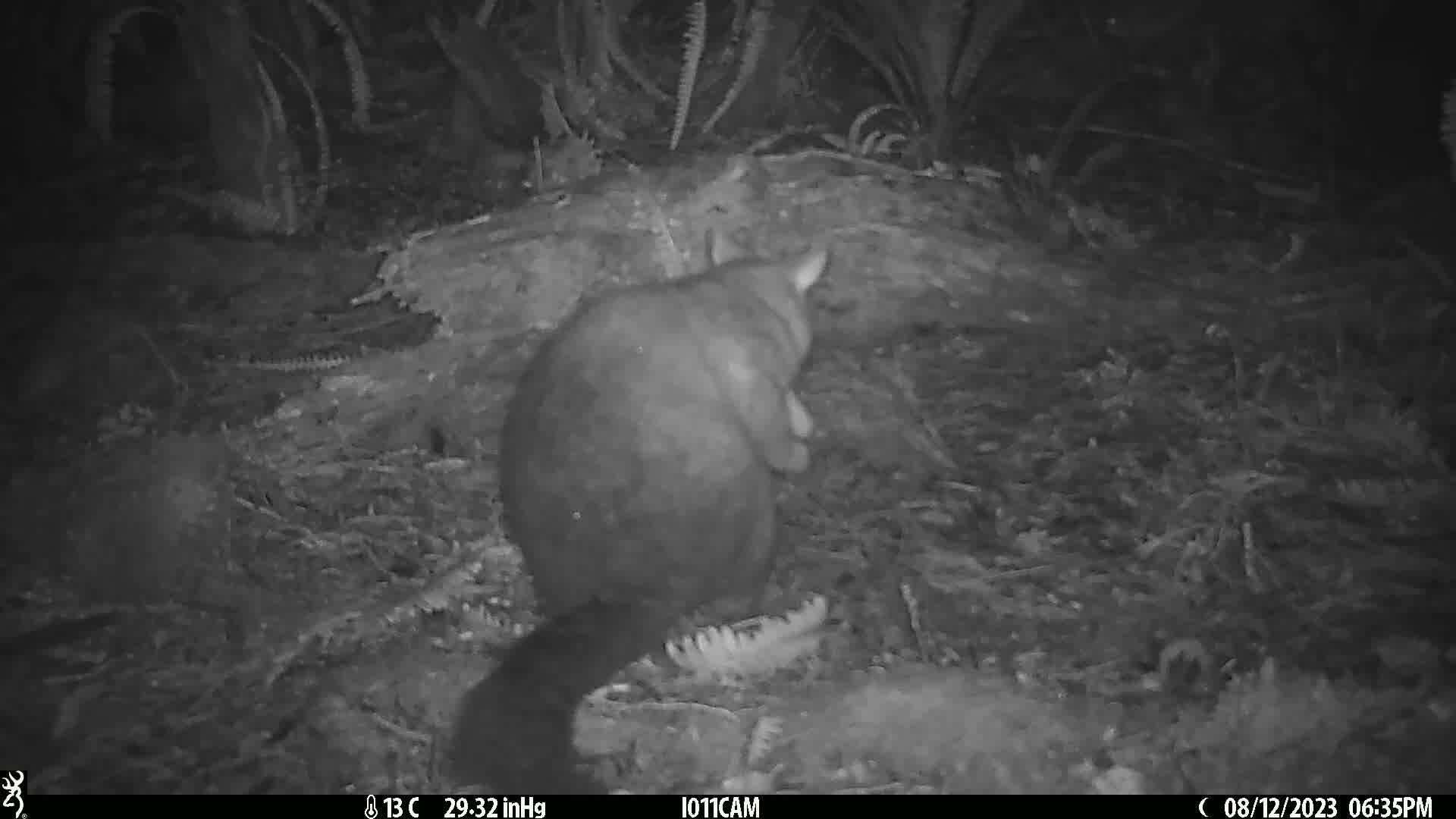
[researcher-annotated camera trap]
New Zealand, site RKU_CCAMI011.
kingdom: Animalia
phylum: Chordata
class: Mammalia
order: Diprotodontia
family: Phalangeridae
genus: Trichosurus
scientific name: Trichosurus vulpecula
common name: common brushtail possum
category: possum